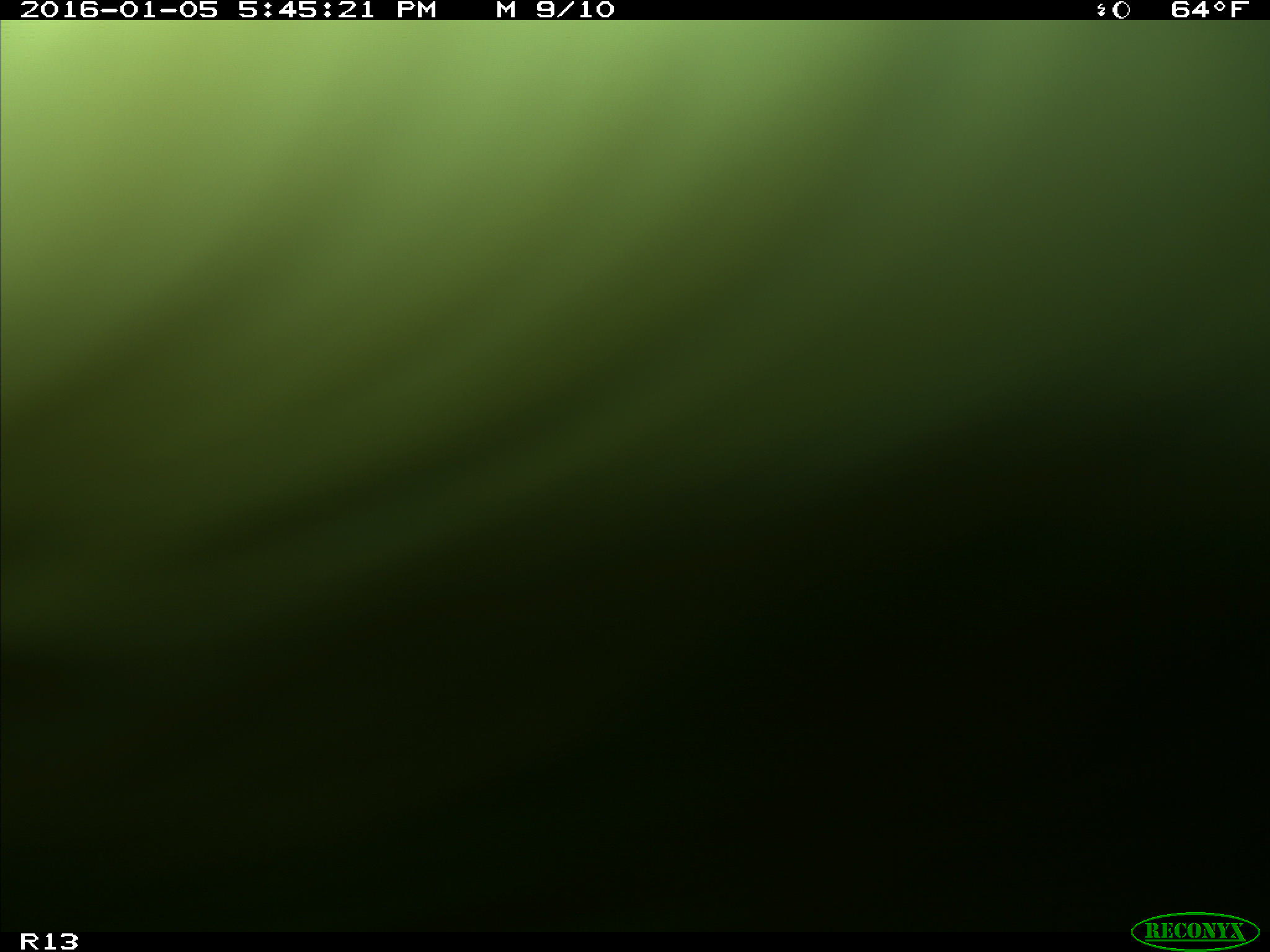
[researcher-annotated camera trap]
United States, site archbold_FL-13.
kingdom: Animalia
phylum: Chordata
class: Mammalia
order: Artiodactyla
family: Bovidae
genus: Bos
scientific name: Bos taurus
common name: domestic cow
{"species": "Bos taurus (domestic cow)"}